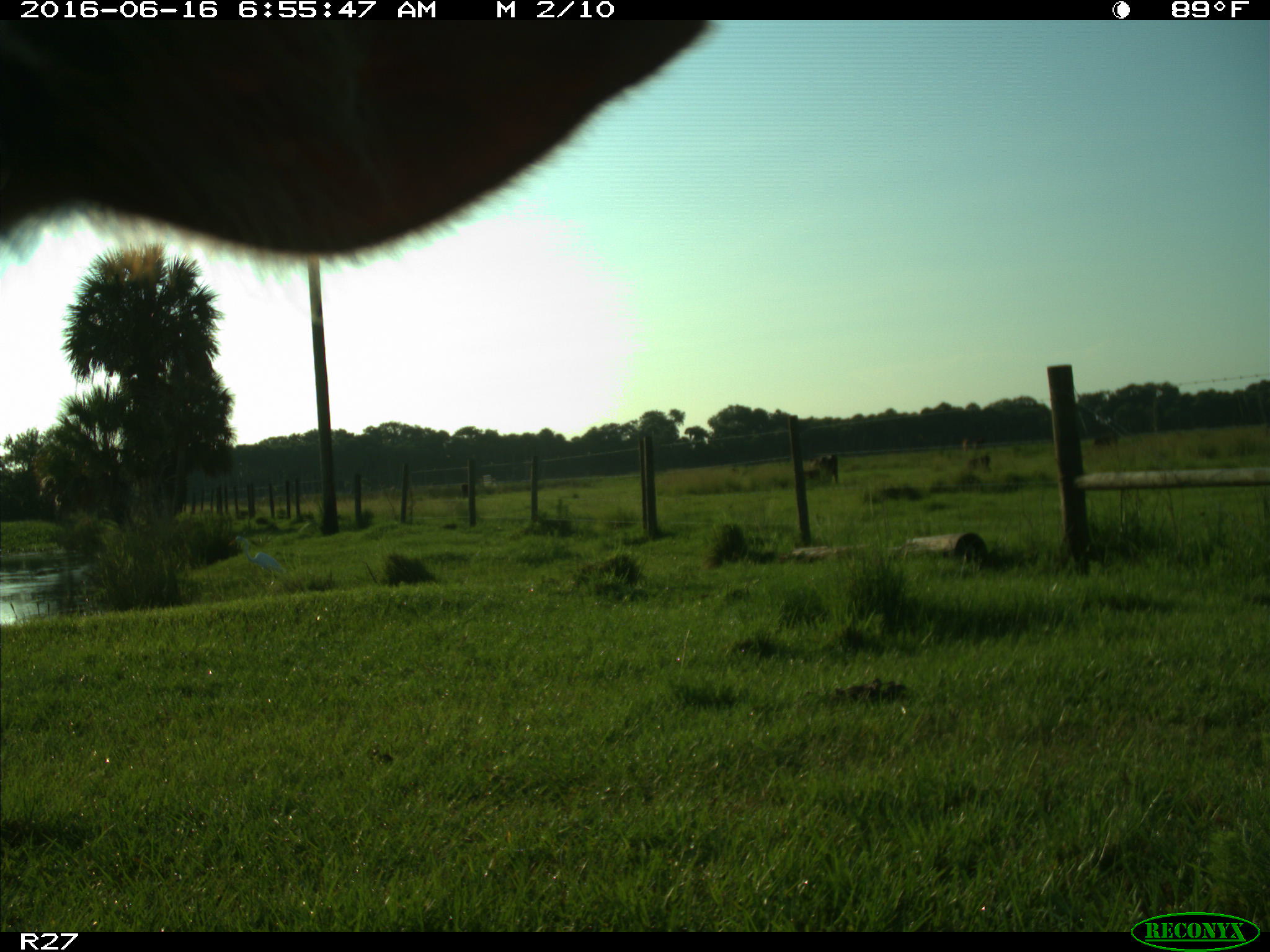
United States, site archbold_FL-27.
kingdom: Animalia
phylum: Chordata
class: Mammalia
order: Artiodactyla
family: Bovidae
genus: Bos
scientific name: Bos taurus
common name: domestic cow